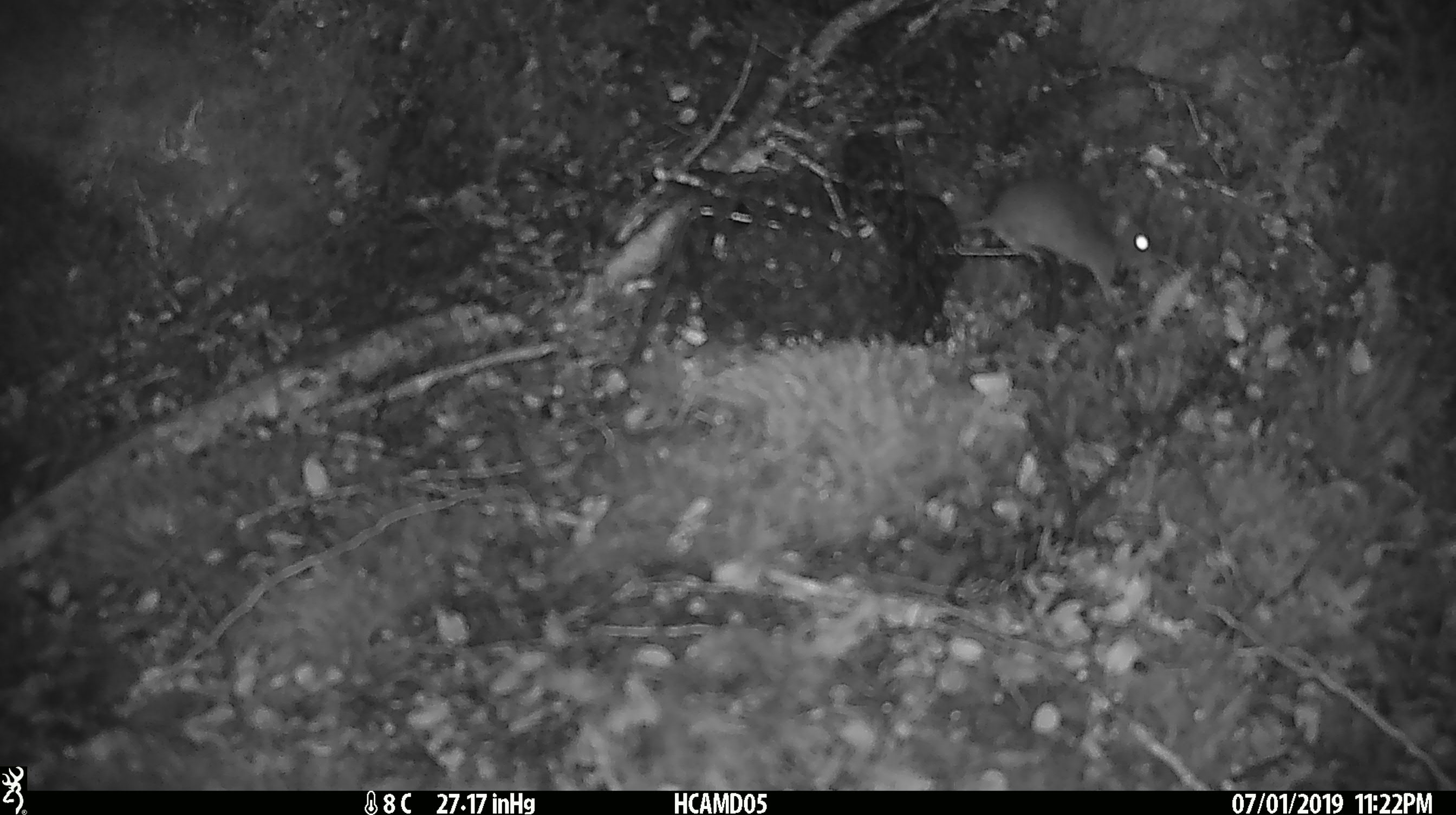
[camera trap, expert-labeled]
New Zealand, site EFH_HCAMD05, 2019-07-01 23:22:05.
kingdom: Animalia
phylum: Chordata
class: Mammalia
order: Rodentia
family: Muridae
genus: Mus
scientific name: Mus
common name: mouse